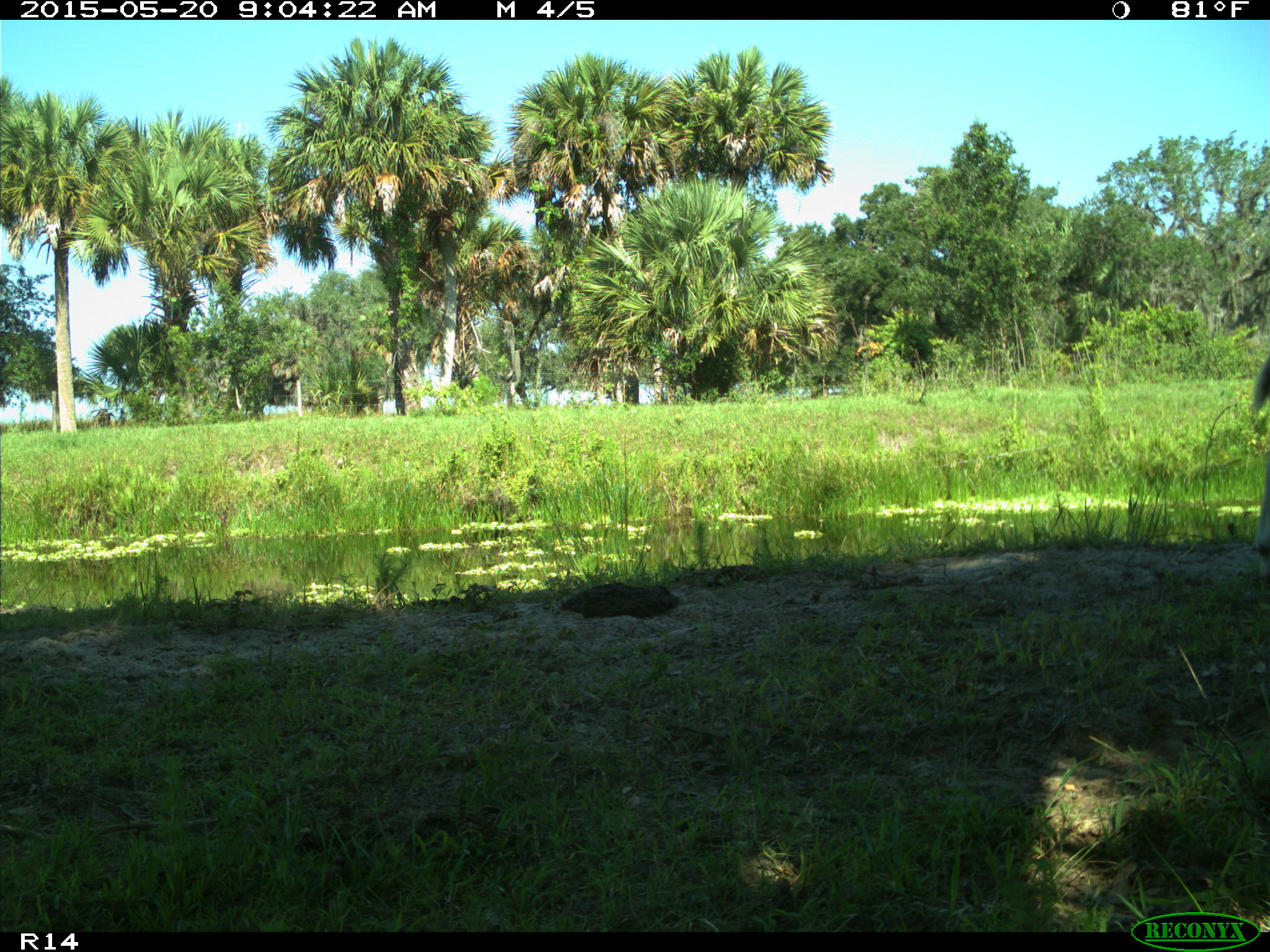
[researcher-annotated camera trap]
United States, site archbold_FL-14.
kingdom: Animalia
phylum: Chordata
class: Mammalia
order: Artiodactyla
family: Bovidae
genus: Bos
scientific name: Bos taurus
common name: domestic cow